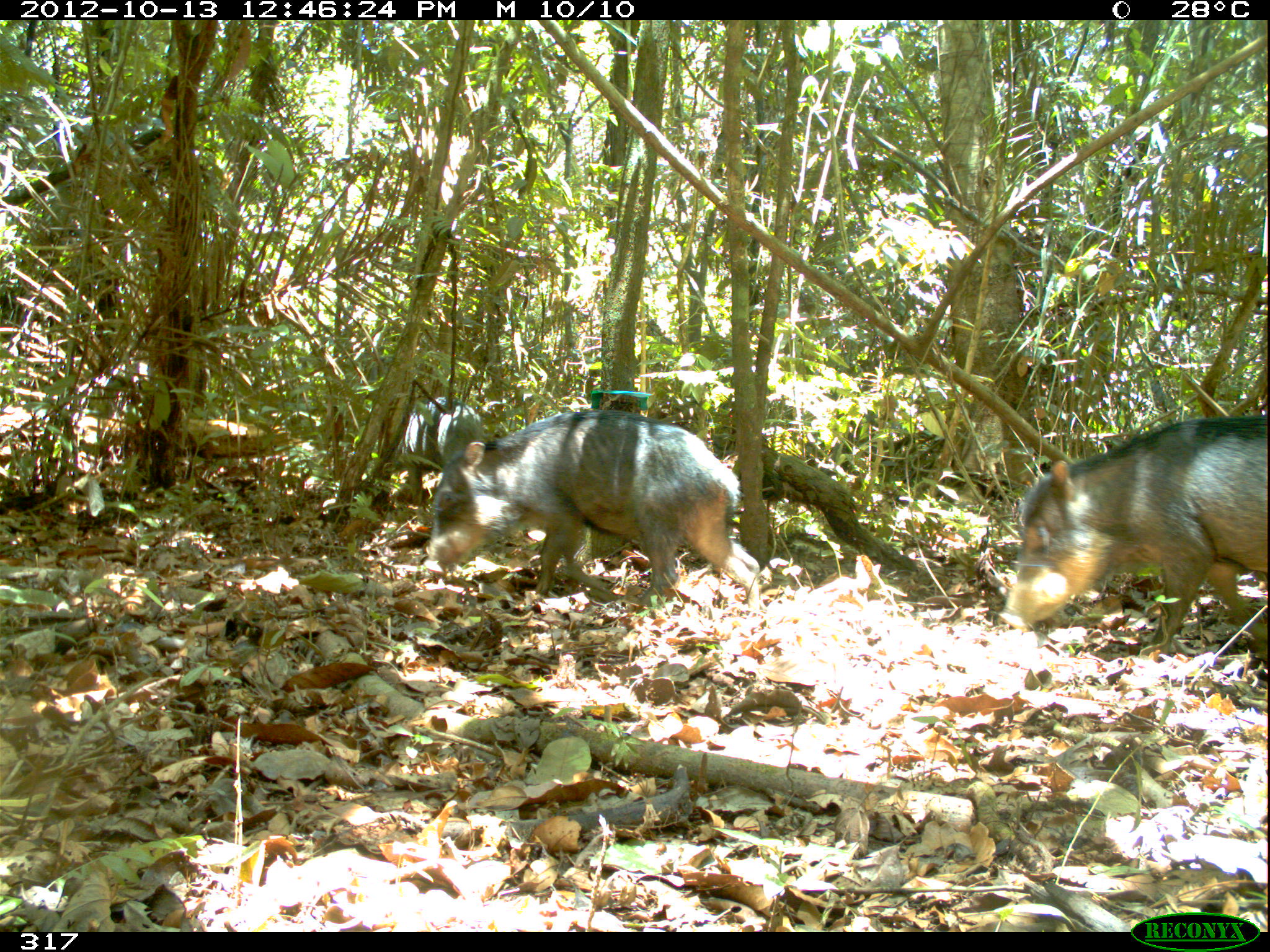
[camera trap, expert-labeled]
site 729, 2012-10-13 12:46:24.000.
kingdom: Animalia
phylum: Chordata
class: Mammalia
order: Artiodactyla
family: Tayassuidae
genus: Tayassu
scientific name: Tayassu pecari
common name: white-lipped peccary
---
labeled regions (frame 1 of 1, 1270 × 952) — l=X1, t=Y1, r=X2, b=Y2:
tayassu pecari: l=425, t=409, r=759, b=609; l=997, t=416, r=1267, b=656; l=391, t=397, r=482, b=505